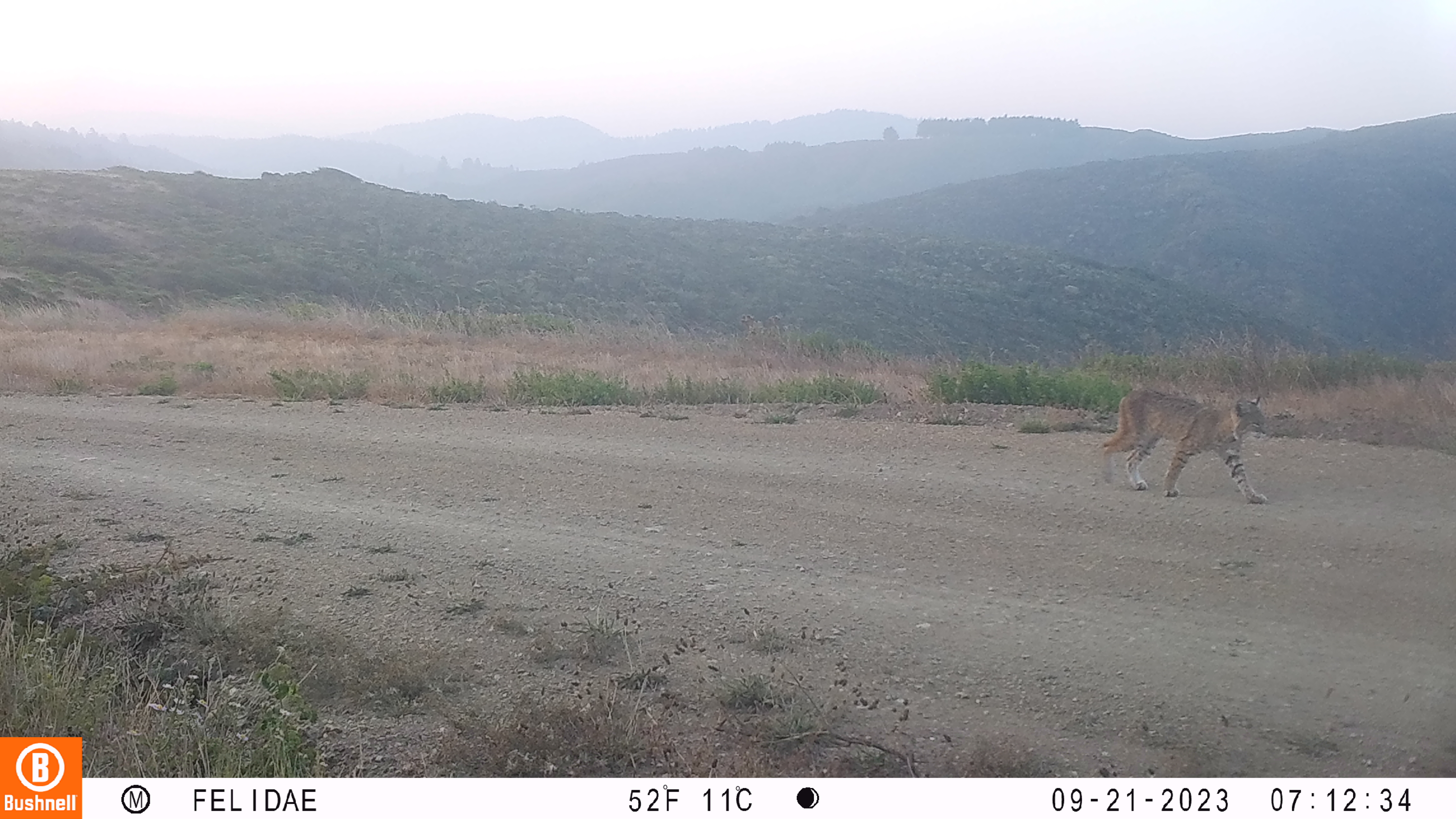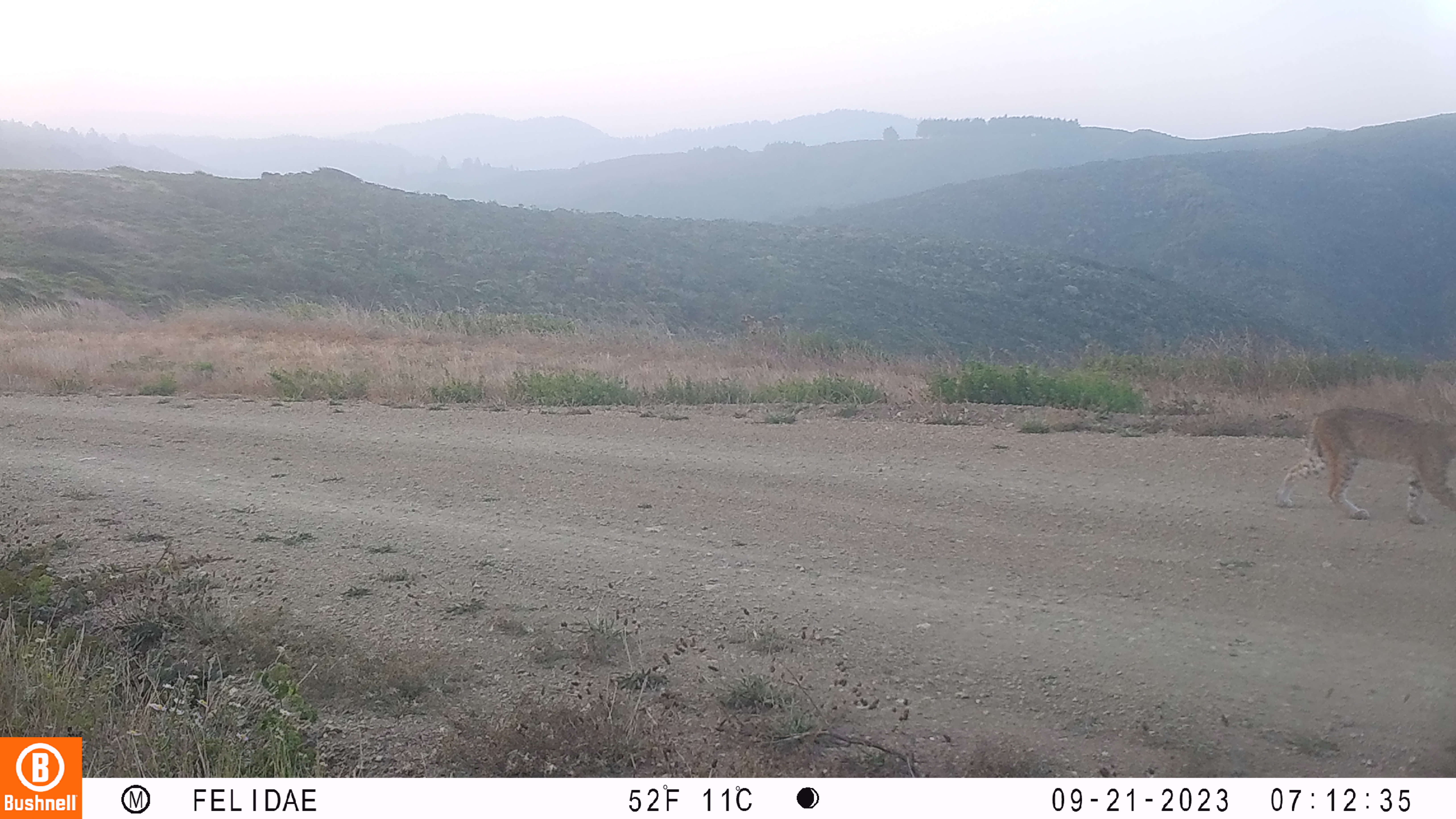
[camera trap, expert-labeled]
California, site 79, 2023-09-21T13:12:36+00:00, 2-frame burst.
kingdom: Animalia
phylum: Chordata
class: Mammalia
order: Carnivora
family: Felidae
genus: Lynx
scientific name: Lynx rufus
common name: bobcat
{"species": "bobcat (Lynx rufus)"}